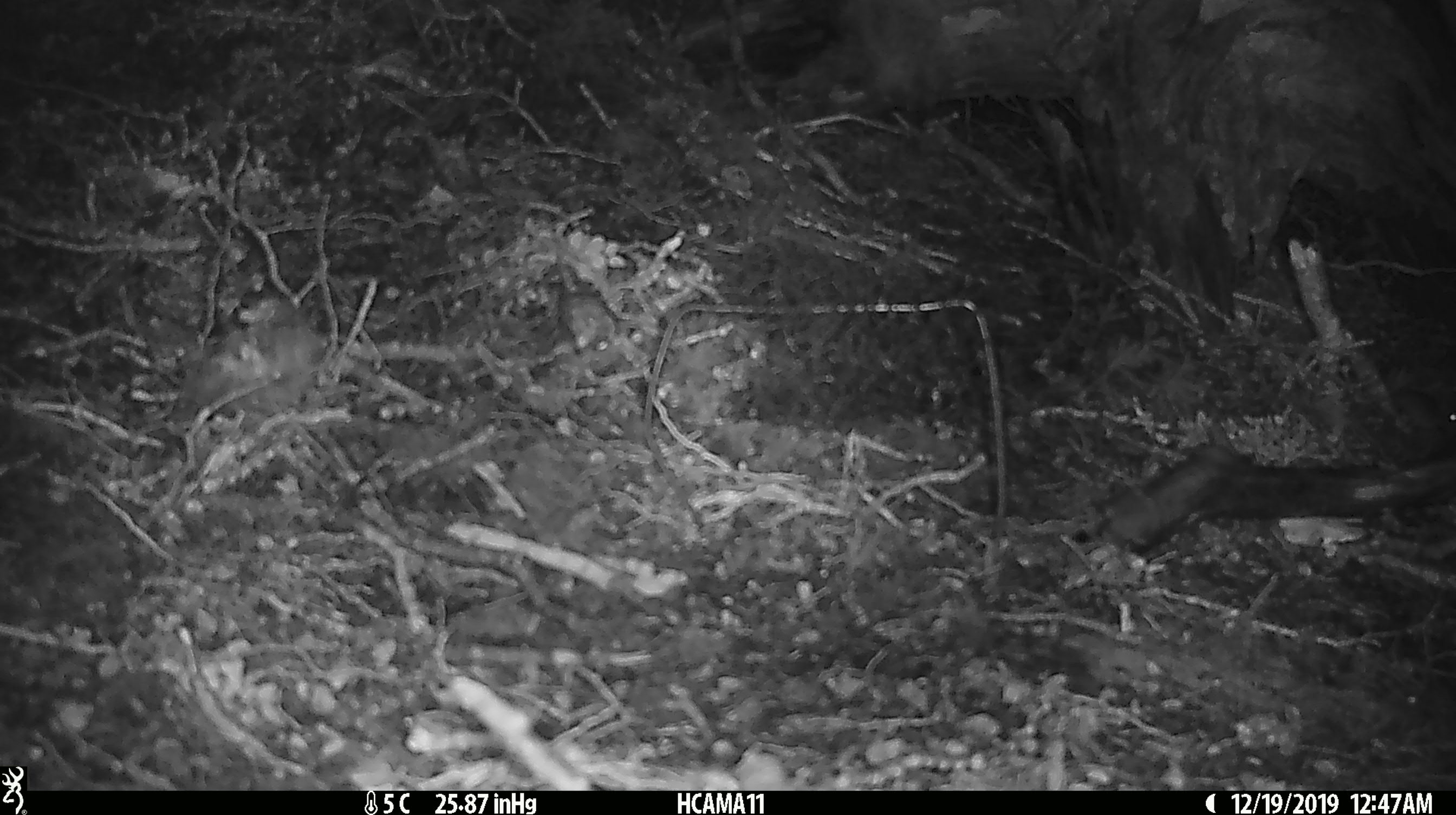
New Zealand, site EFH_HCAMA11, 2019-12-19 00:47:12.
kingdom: Animalia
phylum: Chordata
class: Mammalia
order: Rodentia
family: Muridae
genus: Mus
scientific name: Mus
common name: mouse